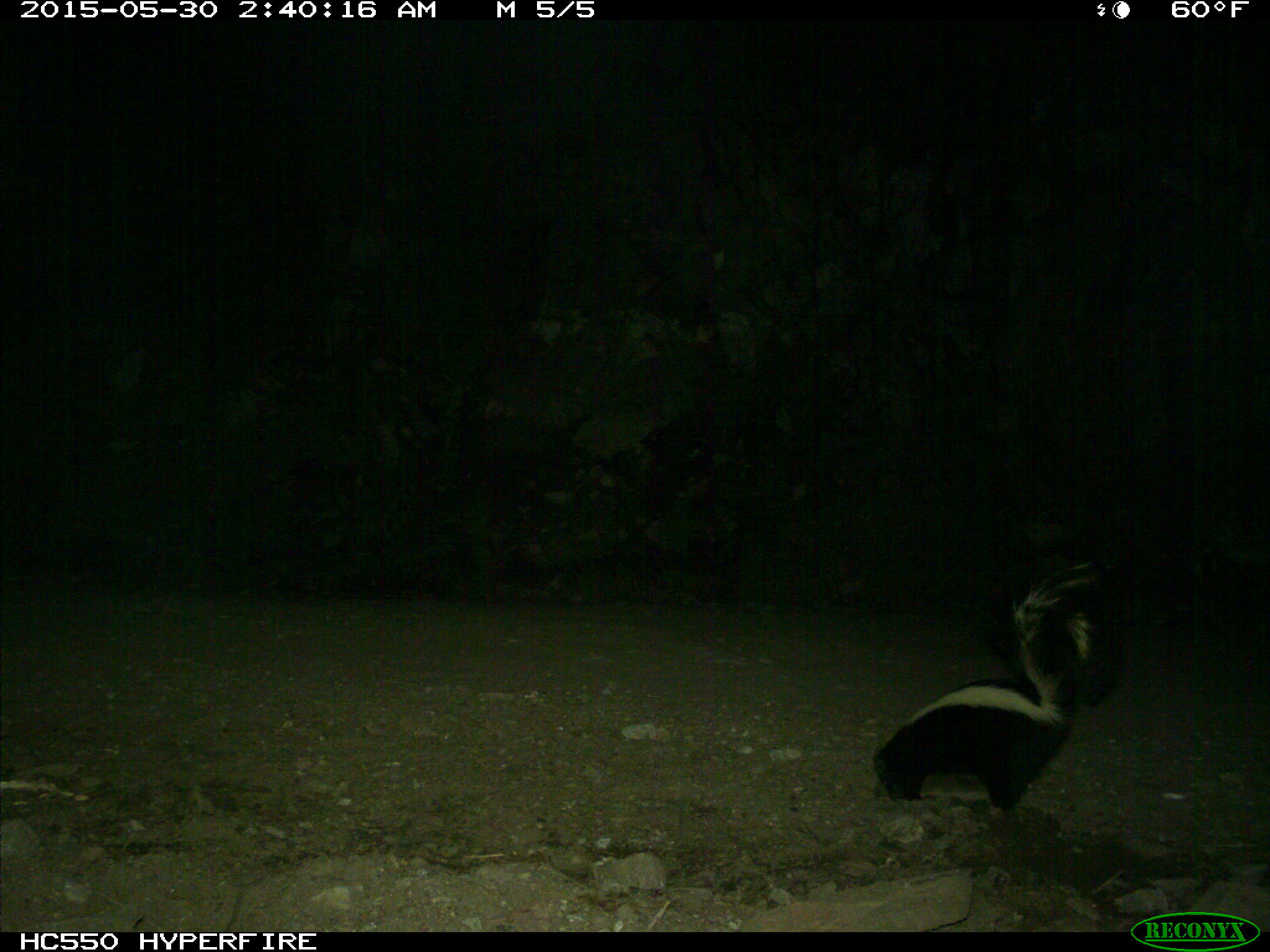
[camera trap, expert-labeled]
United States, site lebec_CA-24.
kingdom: Animalia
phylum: Chordata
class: Mammalia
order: Carnivora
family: Mephitidae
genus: Mephitis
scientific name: Mephitis mephitis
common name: striped skunk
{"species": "Mephitis mephitis (striped skunk)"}